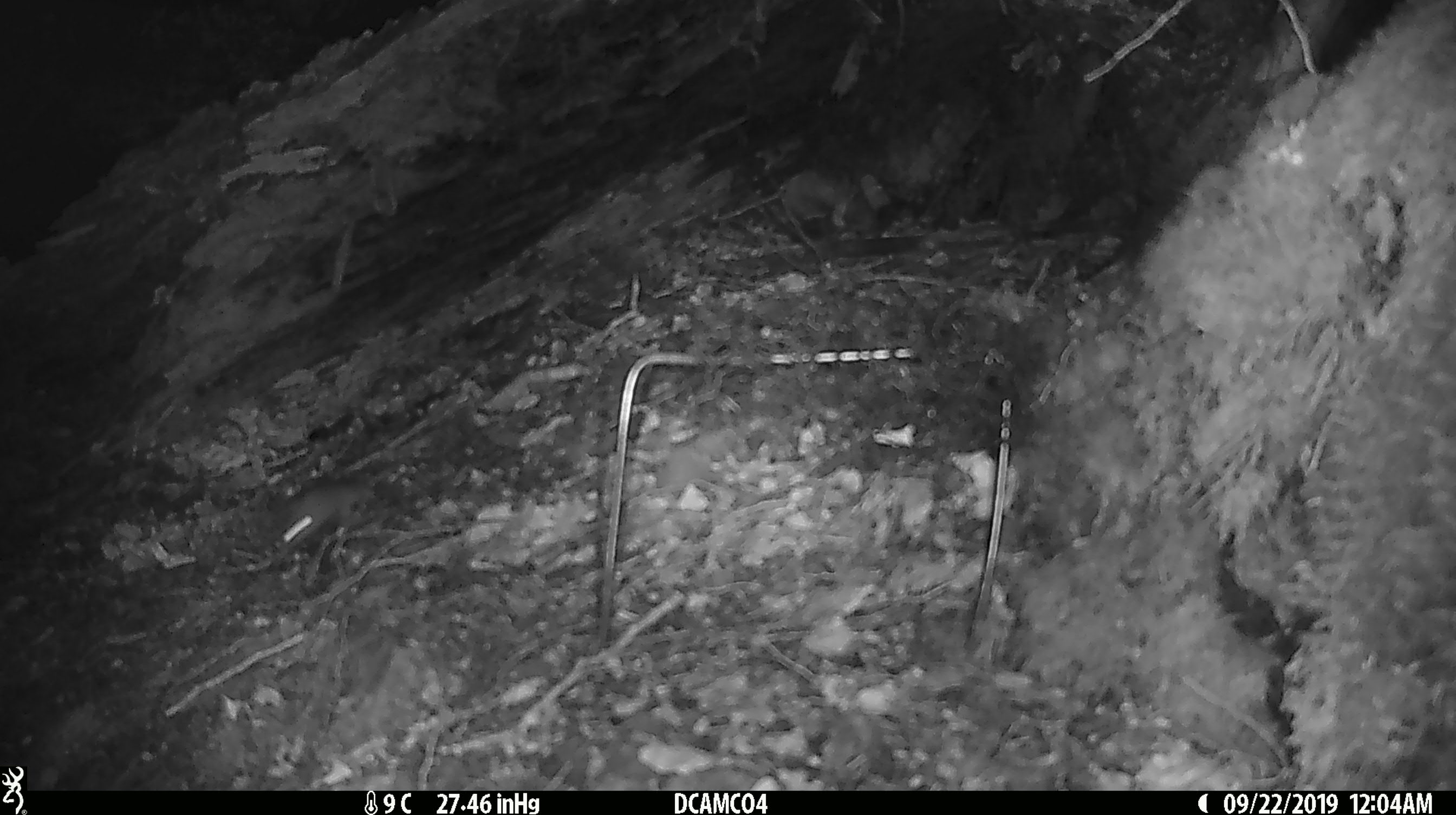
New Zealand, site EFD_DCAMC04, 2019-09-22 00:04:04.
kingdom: Animalia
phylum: Chordata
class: Mammalia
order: Rodentia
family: Muridae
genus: Mus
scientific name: Mus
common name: mouse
Mouse (Mus).